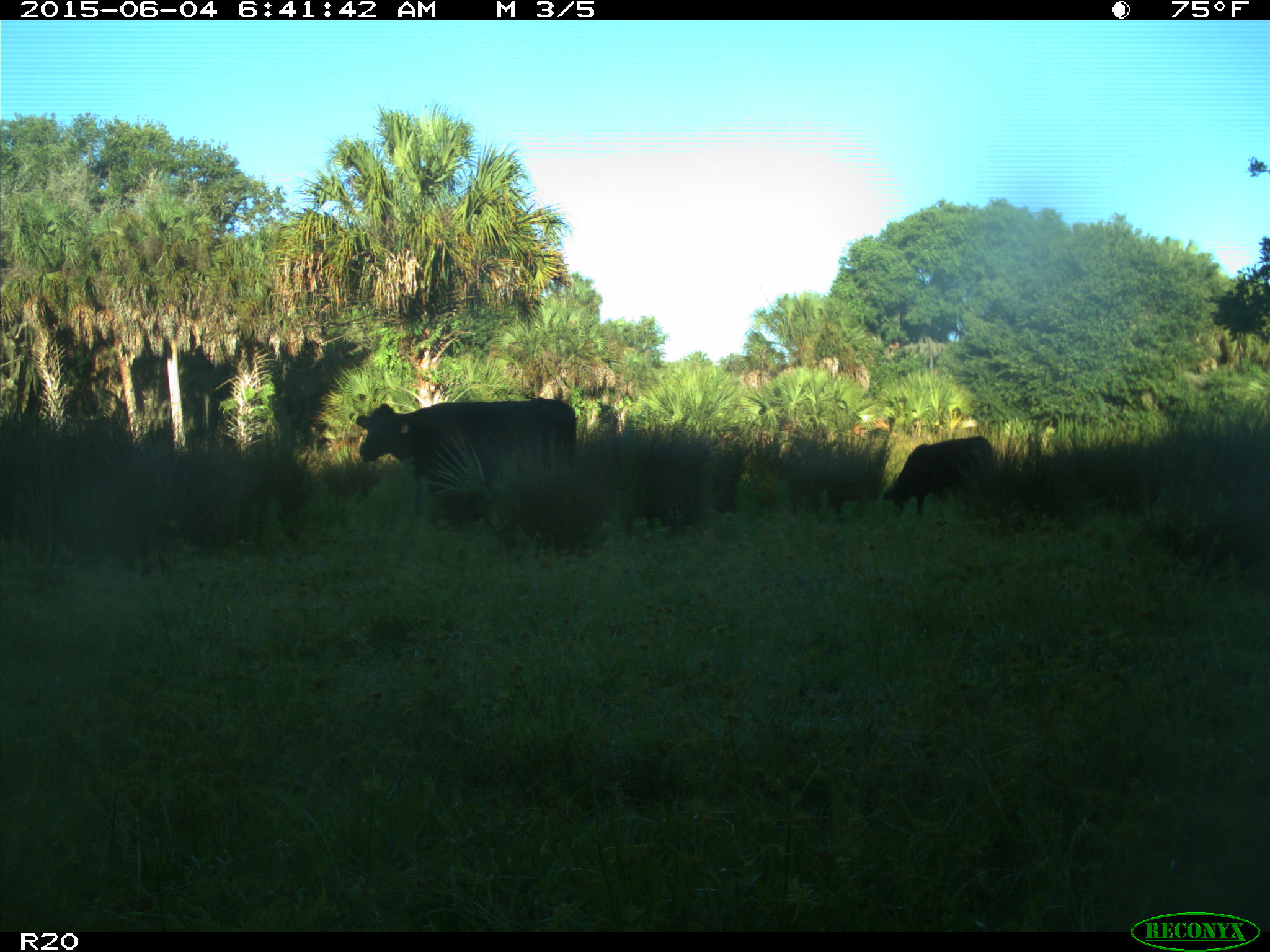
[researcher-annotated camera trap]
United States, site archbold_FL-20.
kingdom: Animalia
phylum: Chordata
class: Mammalia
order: Artiodactyla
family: Bovidae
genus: Bos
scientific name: Bos taurus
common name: domestic cow